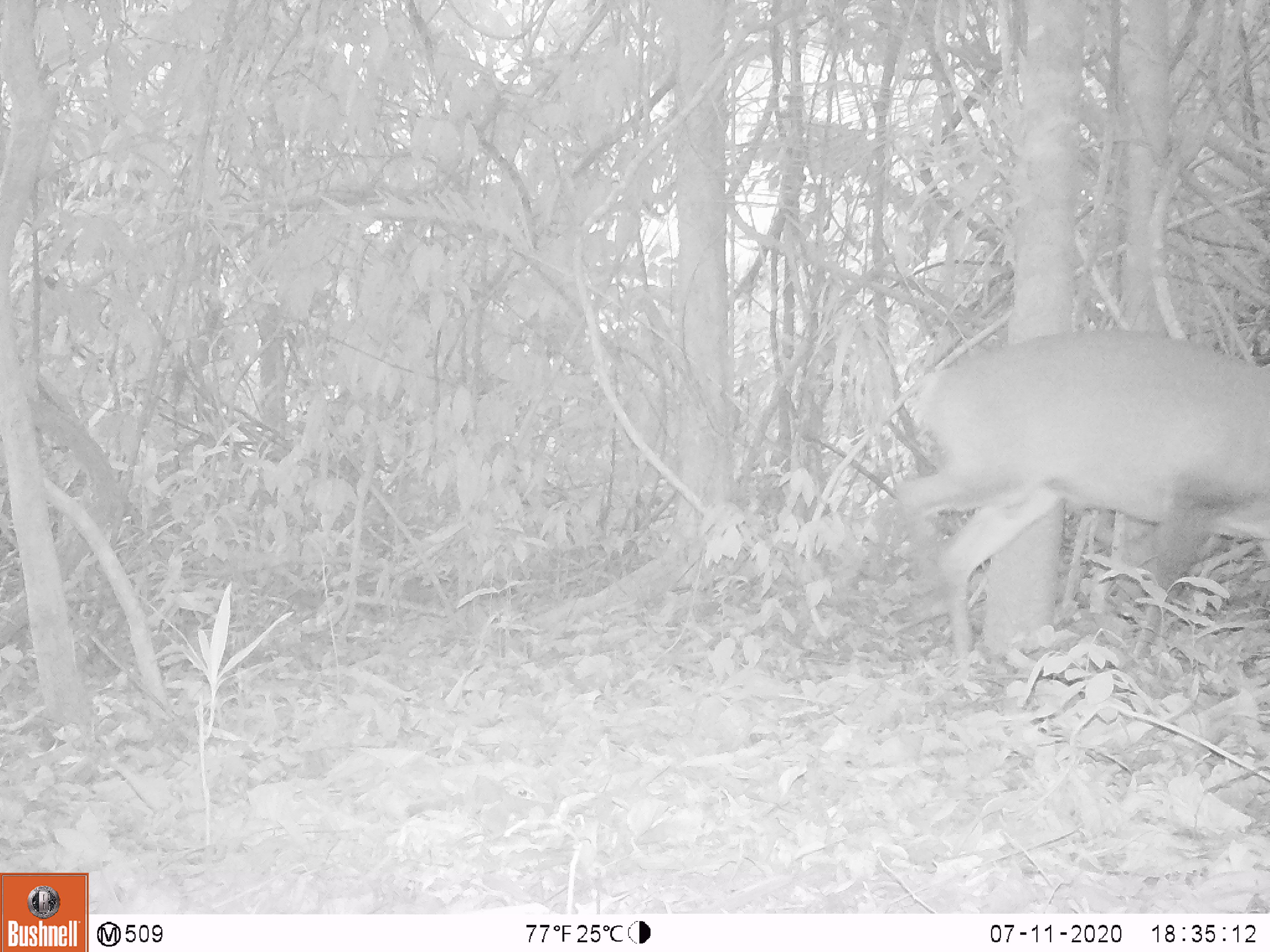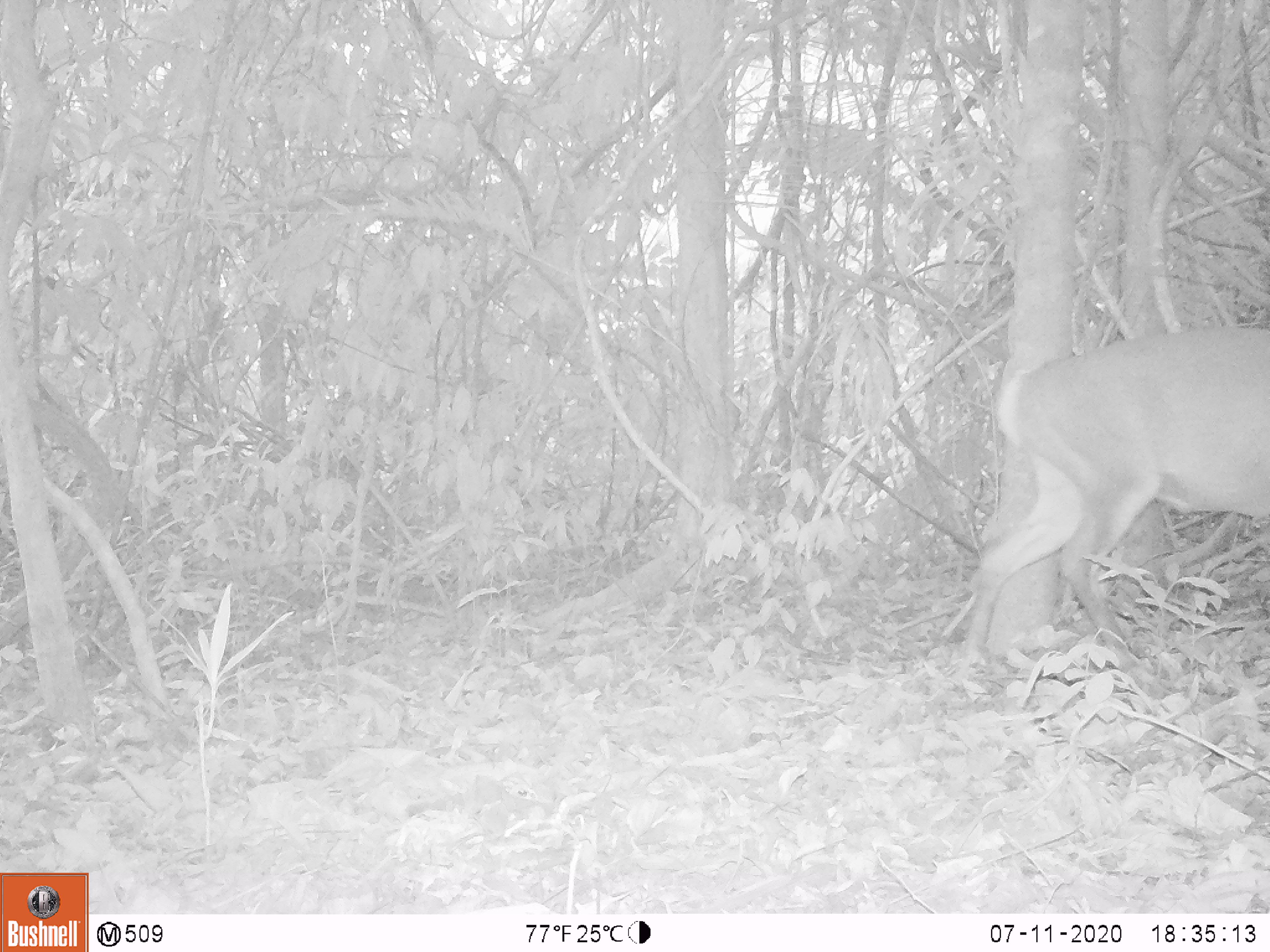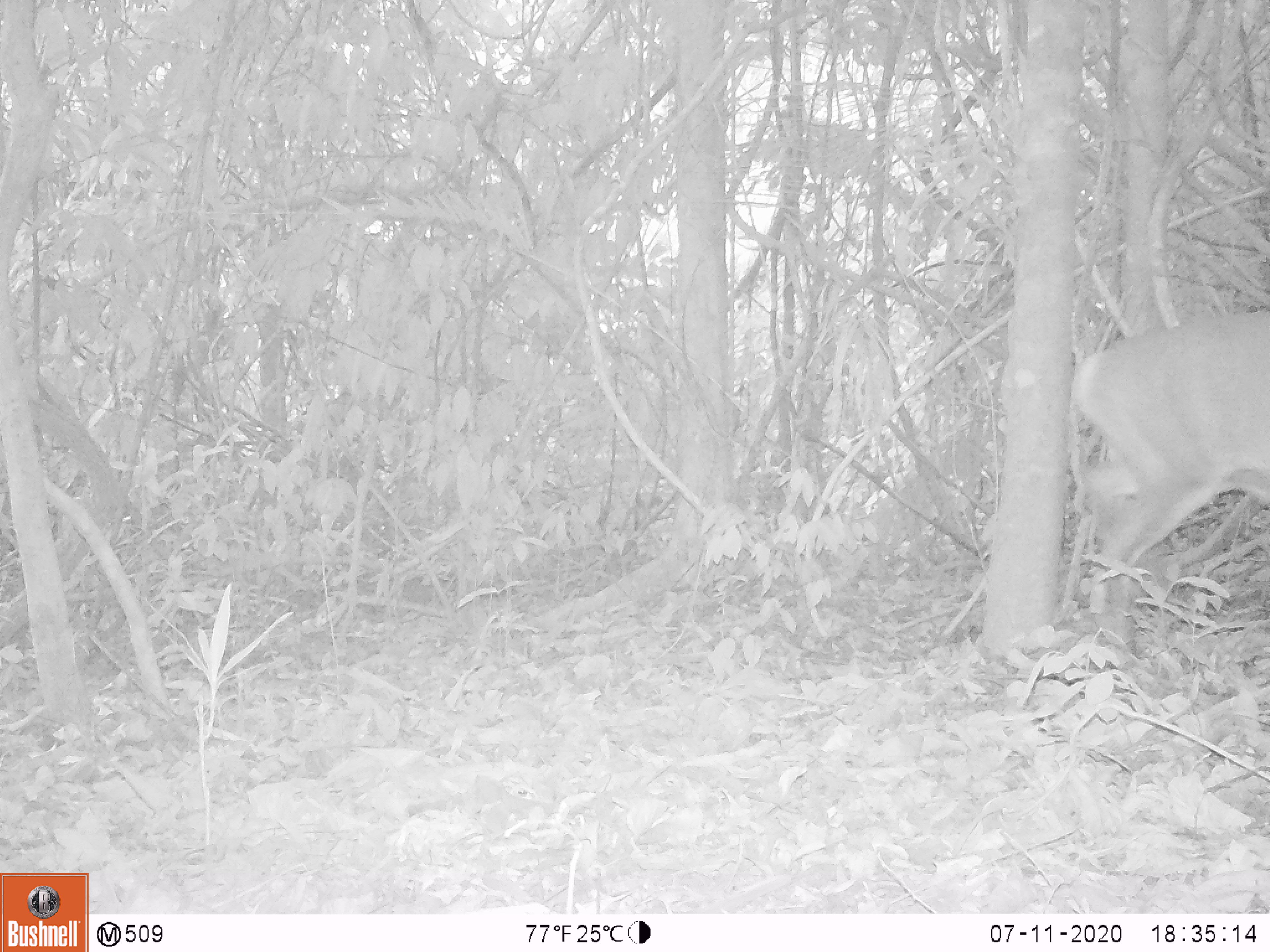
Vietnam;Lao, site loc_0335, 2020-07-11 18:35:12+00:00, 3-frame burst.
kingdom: Animalia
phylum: Chordata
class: Mammalia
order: Artiodactyla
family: Cervidae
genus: Muntiacus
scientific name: Muntiacus vuquangensis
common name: large-antlered muntjac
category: large antlered muntjac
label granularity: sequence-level